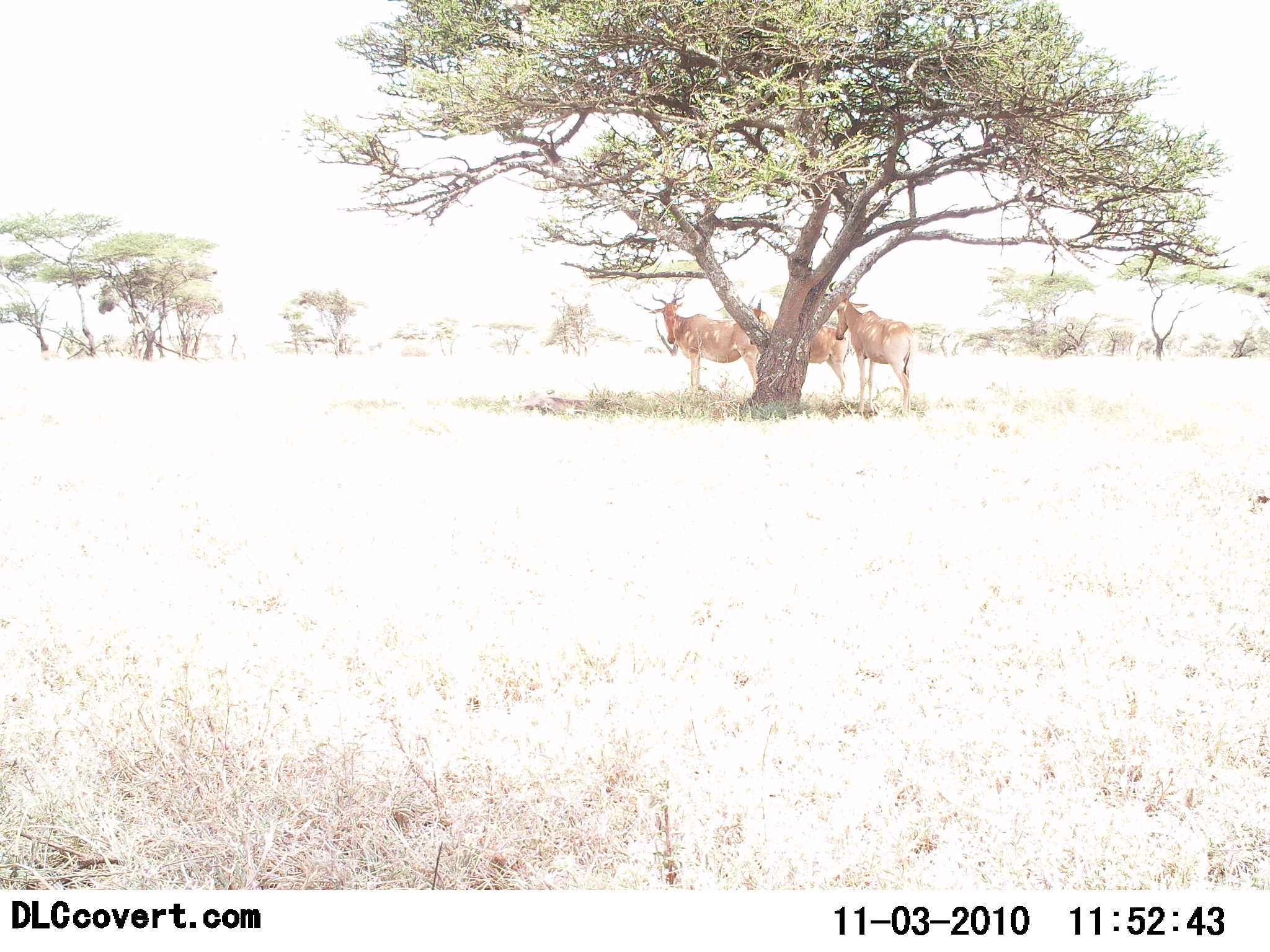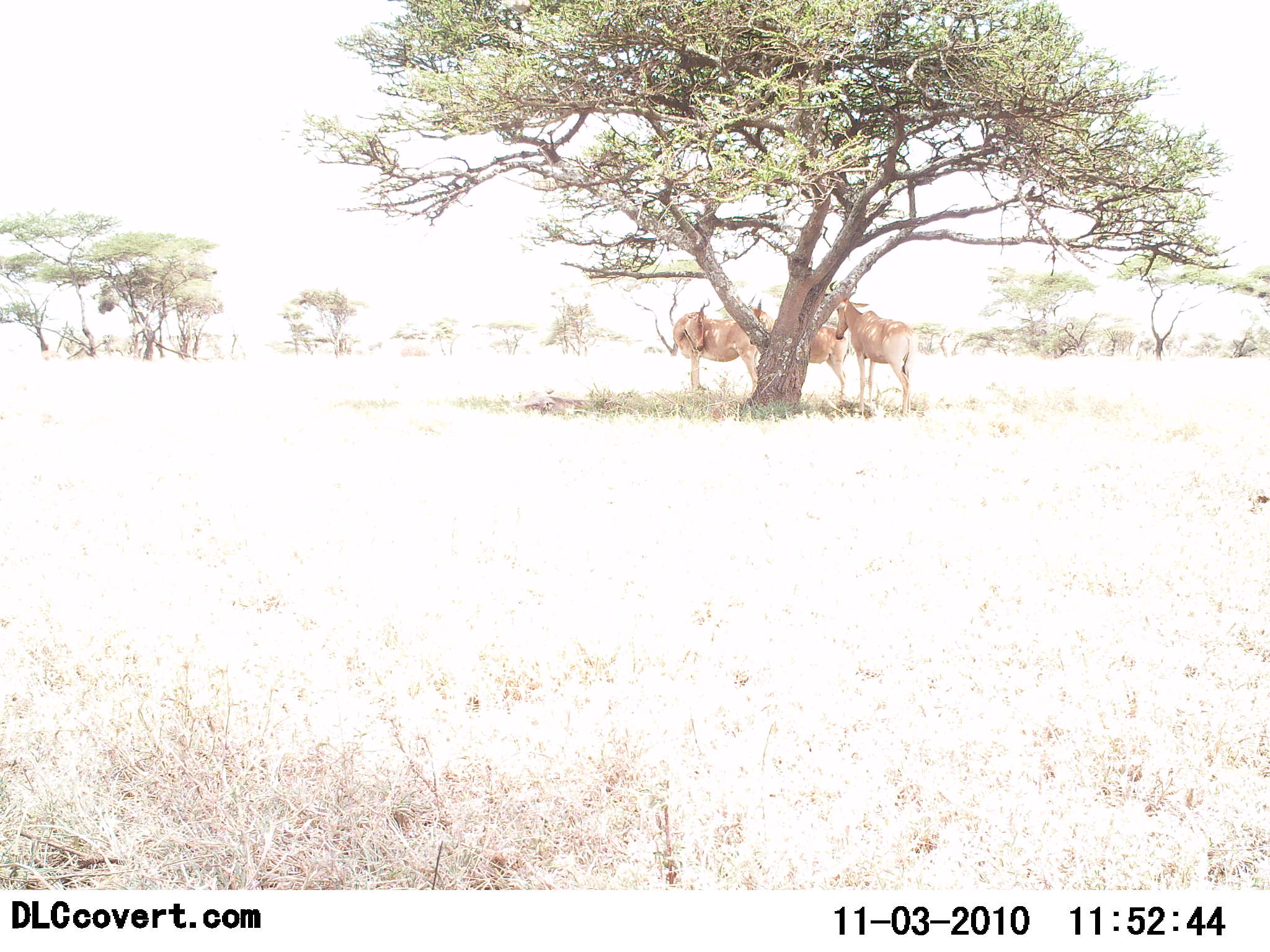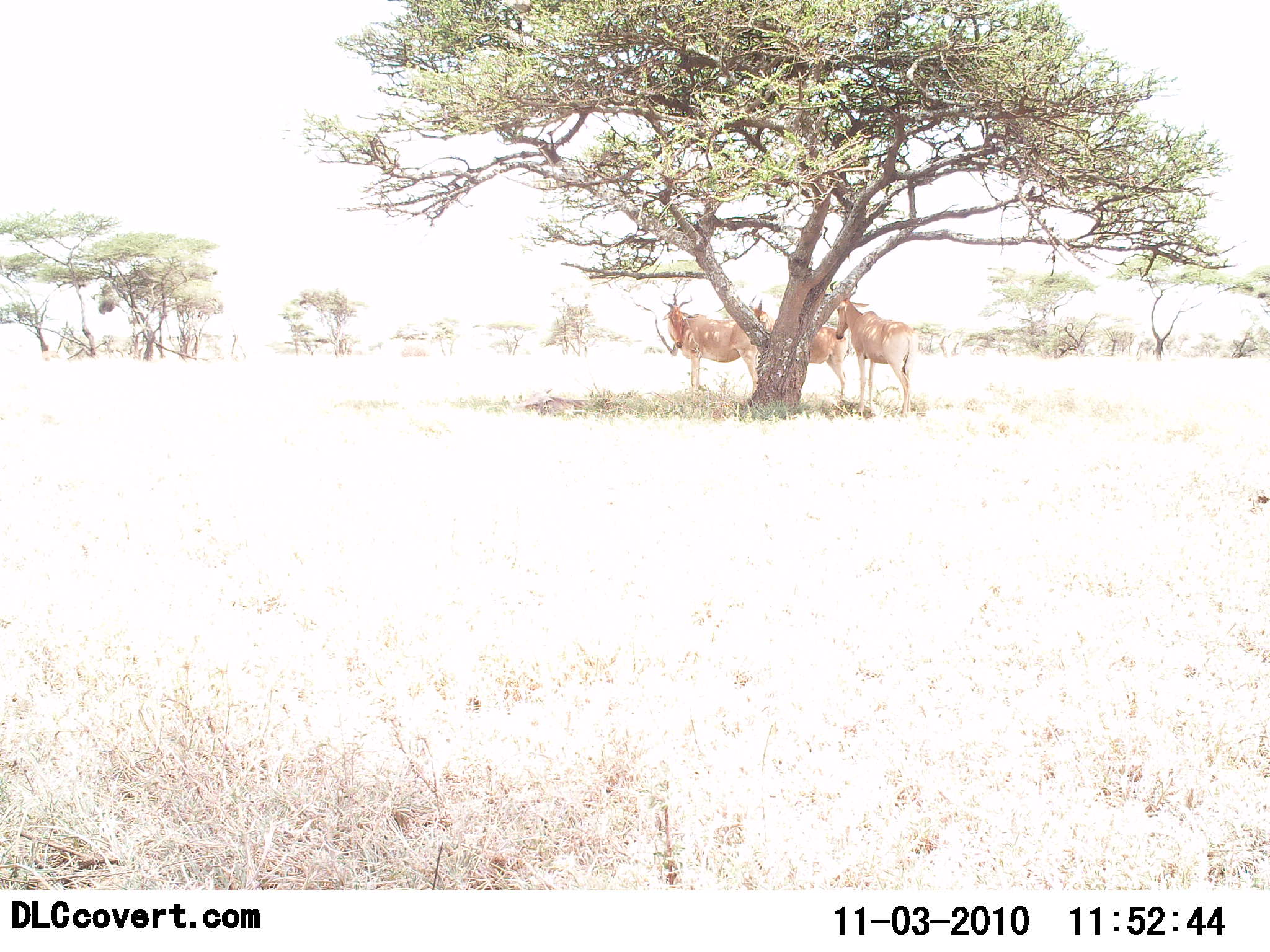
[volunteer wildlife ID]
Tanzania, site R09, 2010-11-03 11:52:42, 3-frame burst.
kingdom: Animalia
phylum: Chordata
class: Mammalia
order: Artiodactyla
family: Bovidae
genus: Alcelaphus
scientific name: Alcelaphus buselaphus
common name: hartebeest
Hartebeest (Alcelaphus buselaphus), count 3. Behavior (volunteer vote fractions): standing 100%, resting 0%, moving 0%, interacting 7%. Young present (vote fraction): 0%. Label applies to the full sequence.